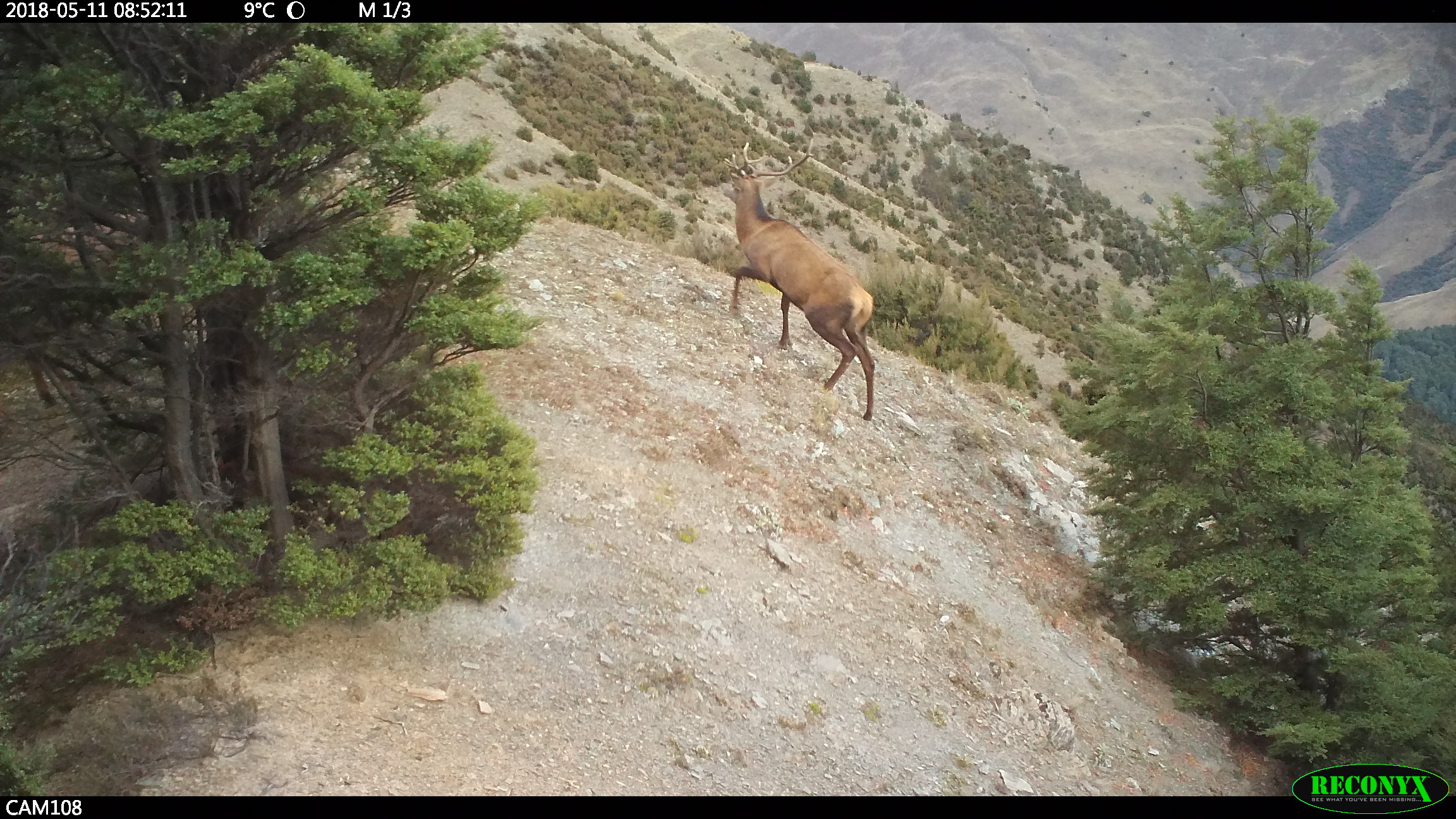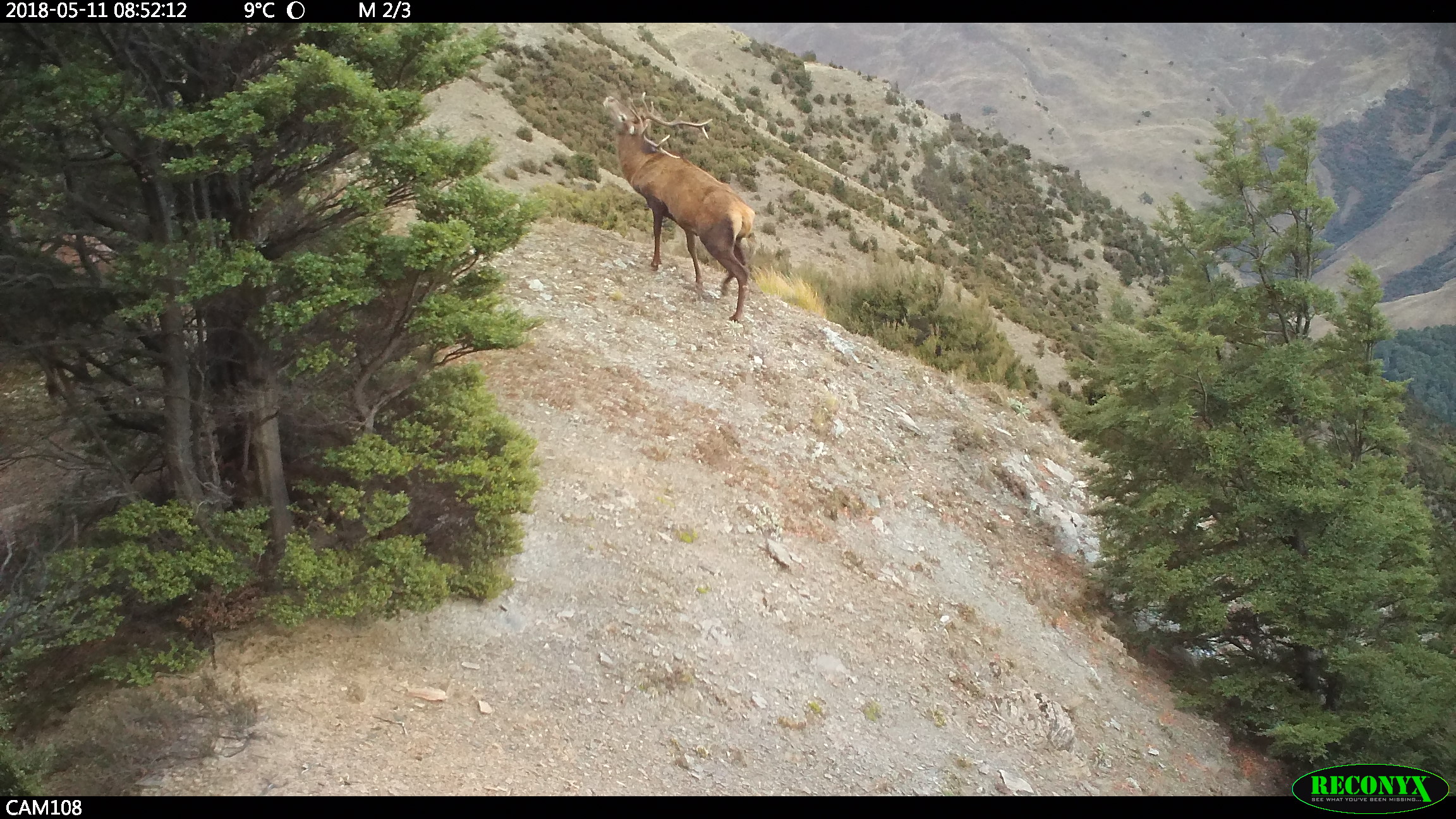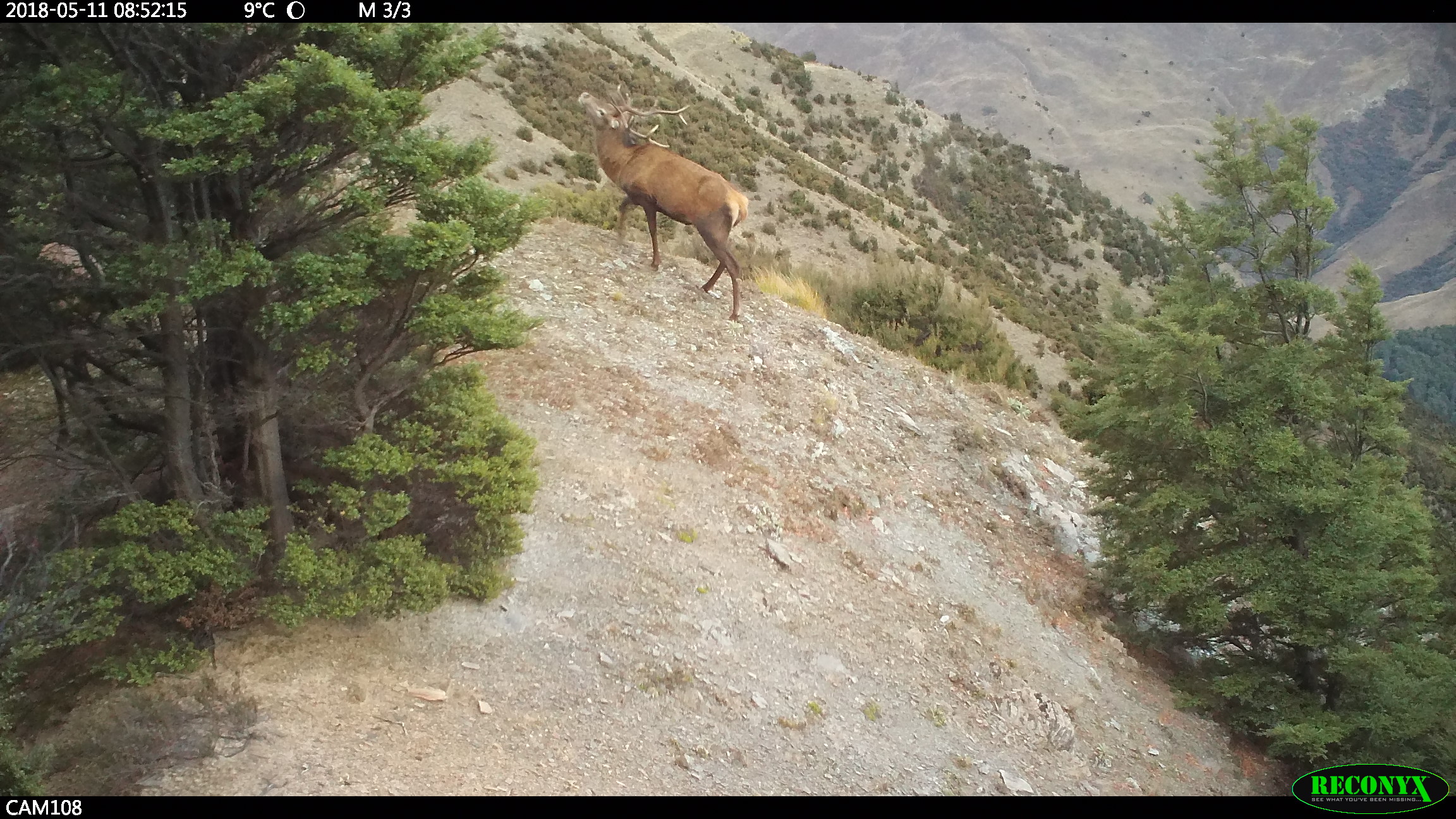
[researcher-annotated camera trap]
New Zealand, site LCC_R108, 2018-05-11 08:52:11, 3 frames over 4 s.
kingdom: Animalia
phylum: Chordata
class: Mammalia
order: Artiodactyla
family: Cervidae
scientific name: Cervidae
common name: deer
Deer (Cervidae).